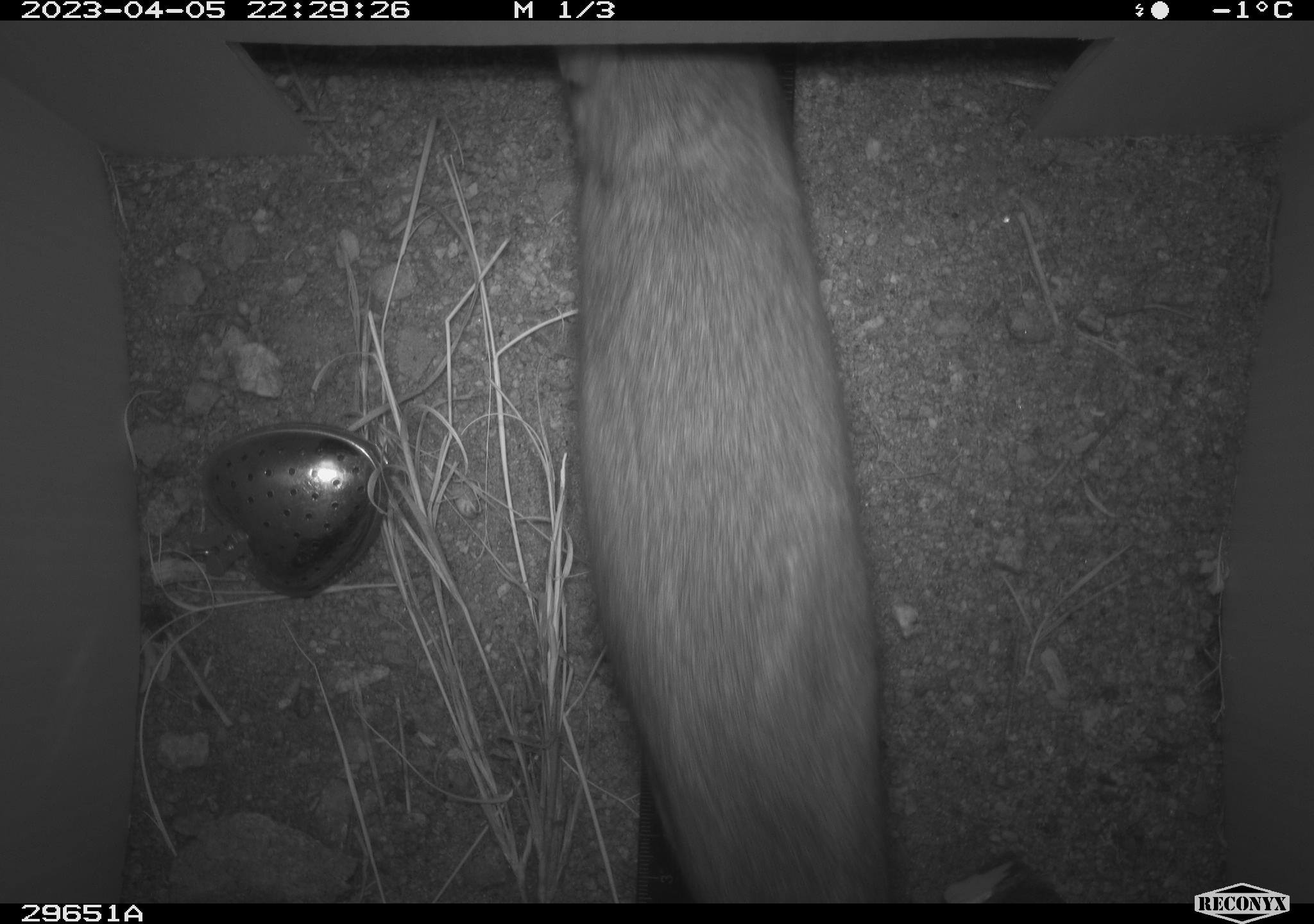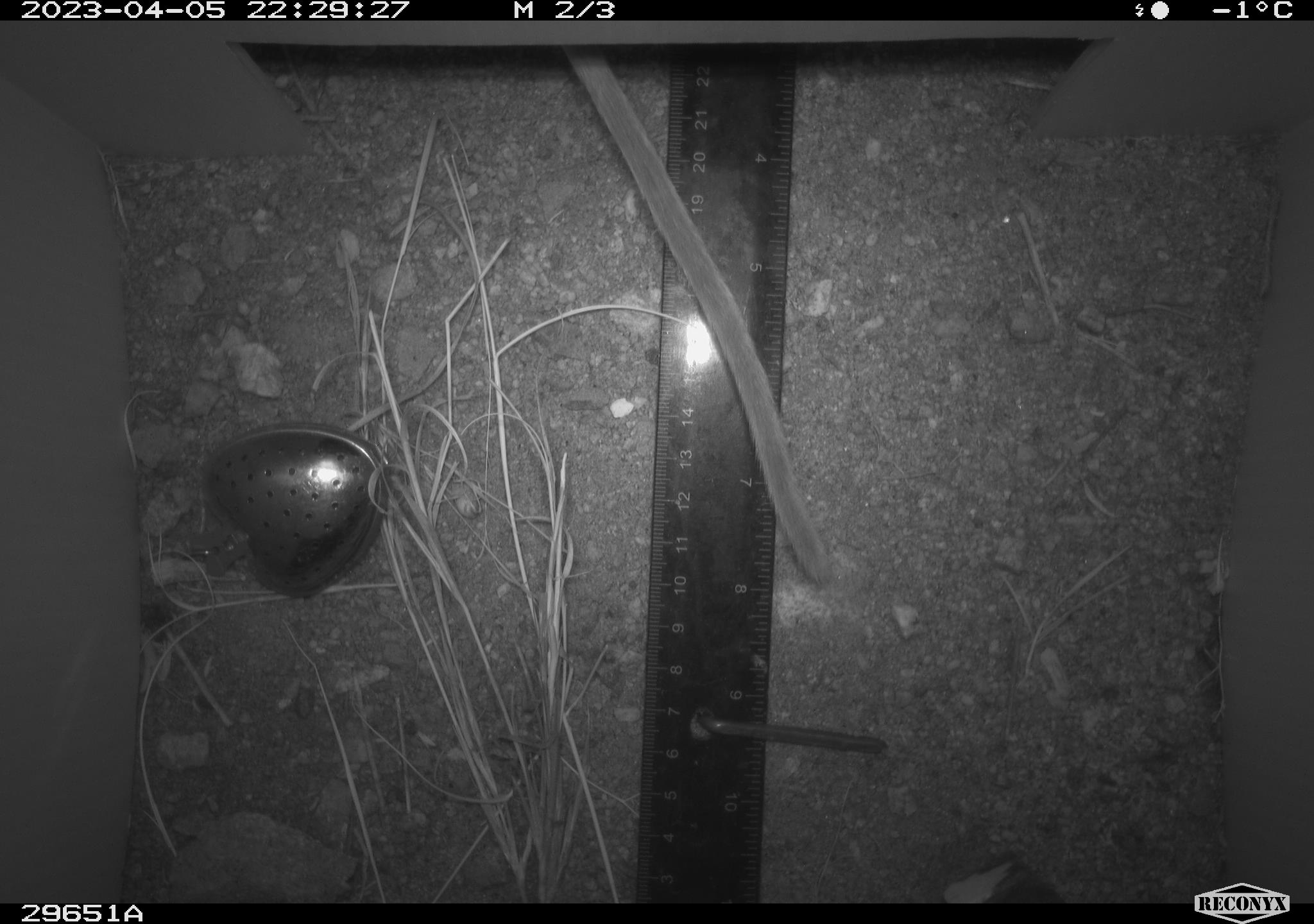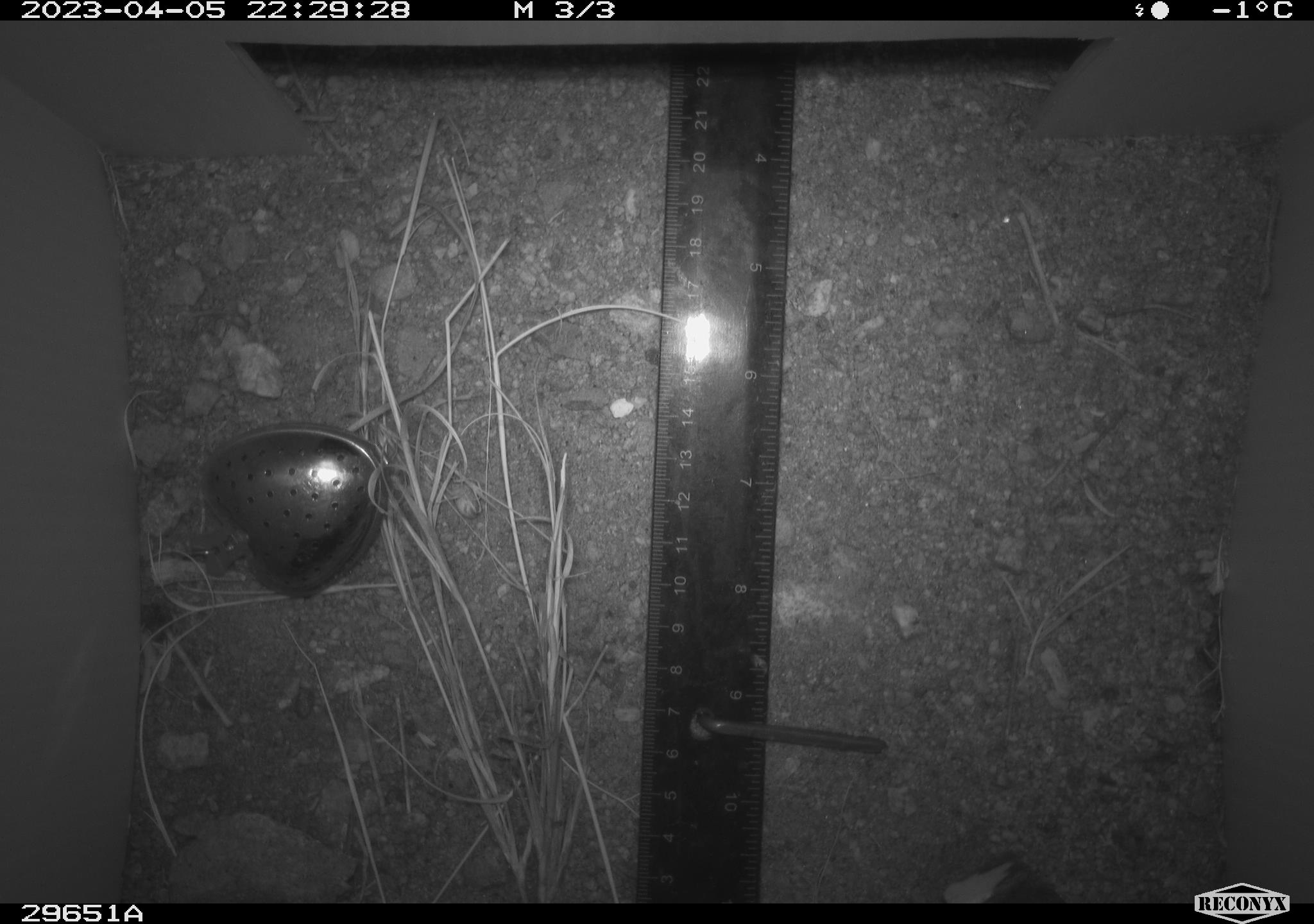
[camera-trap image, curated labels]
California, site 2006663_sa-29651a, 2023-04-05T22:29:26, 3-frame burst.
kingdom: Animalia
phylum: Chordata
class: Mammalia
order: Rodentia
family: Cricetidae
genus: Neotoma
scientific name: Neotoma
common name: pack rat or woodrat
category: neotoma species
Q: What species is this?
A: Neotoma species (pack rat or woodrat) (Neotoma).